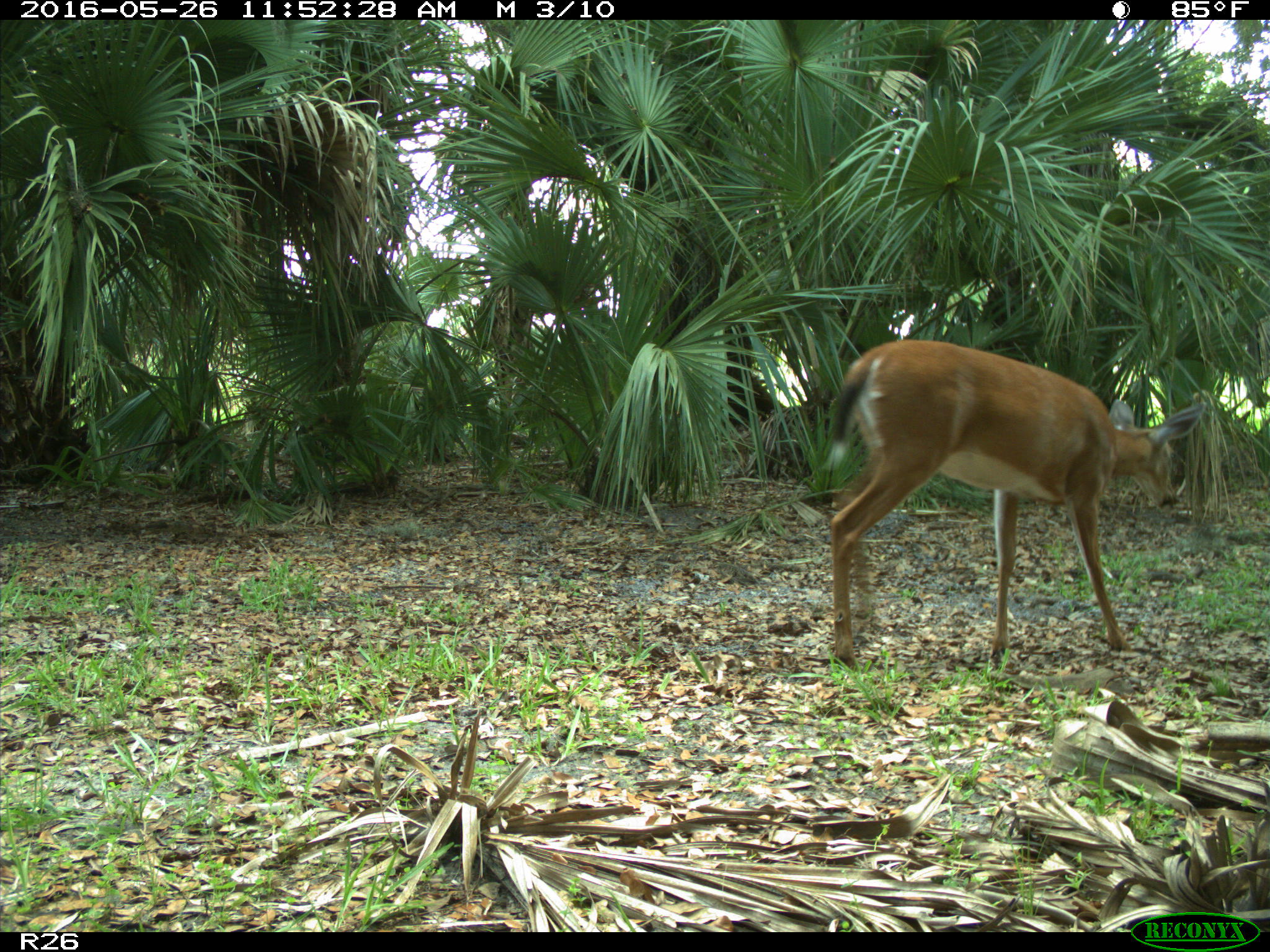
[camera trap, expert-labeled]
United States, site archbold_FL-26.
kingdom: Animalia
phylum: Chordata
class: Mammalia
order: Artiodactyla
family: Cervidae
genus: Odocoileus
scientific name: Odocoileus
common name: deer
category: unidentified deer